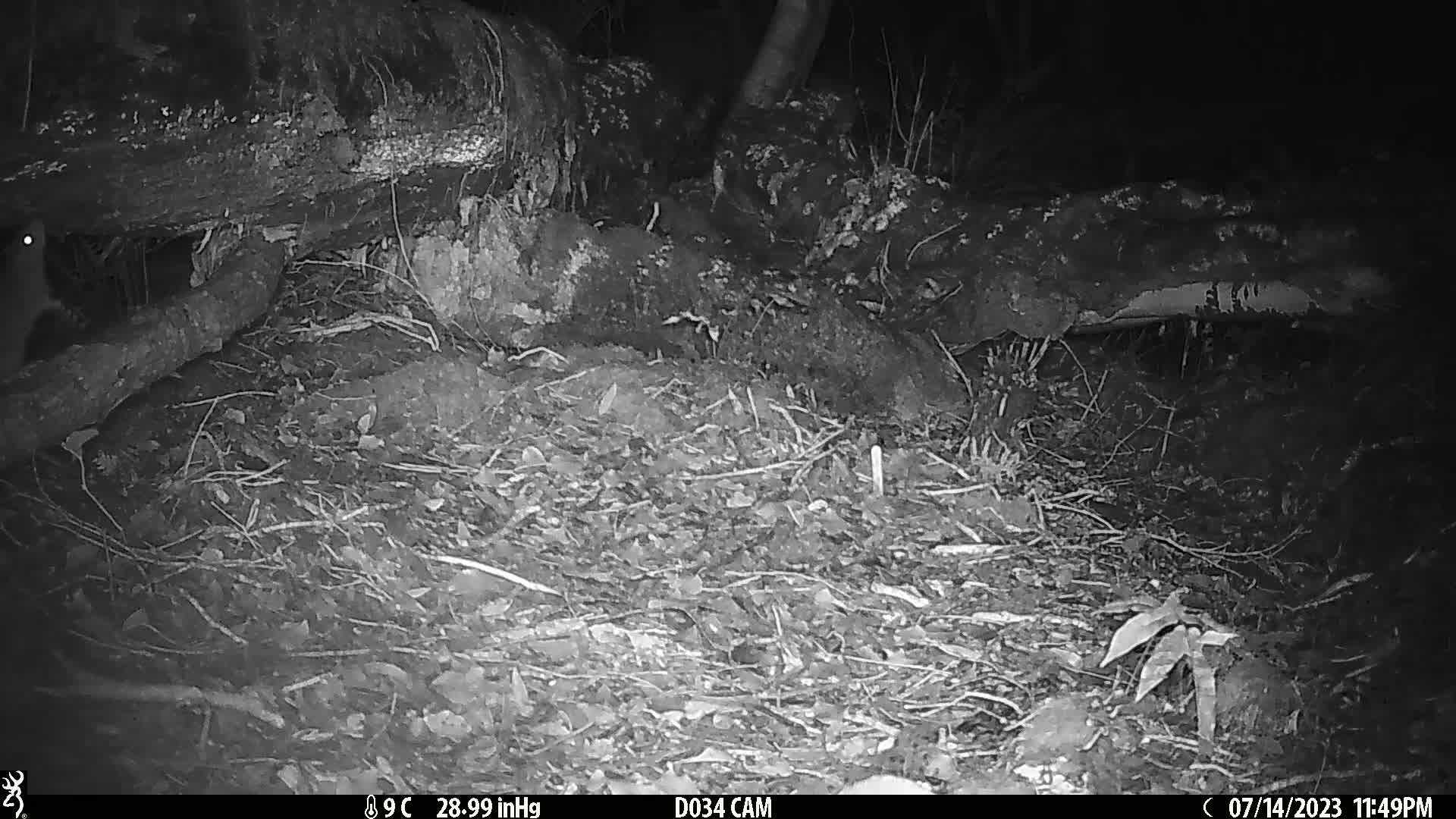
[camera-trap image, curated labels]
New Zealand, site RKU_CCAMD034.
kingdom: Animalia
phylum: Chordata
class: Mammalia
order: Rodentia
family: Muridae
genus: Rattus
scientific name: Rattus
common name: rat